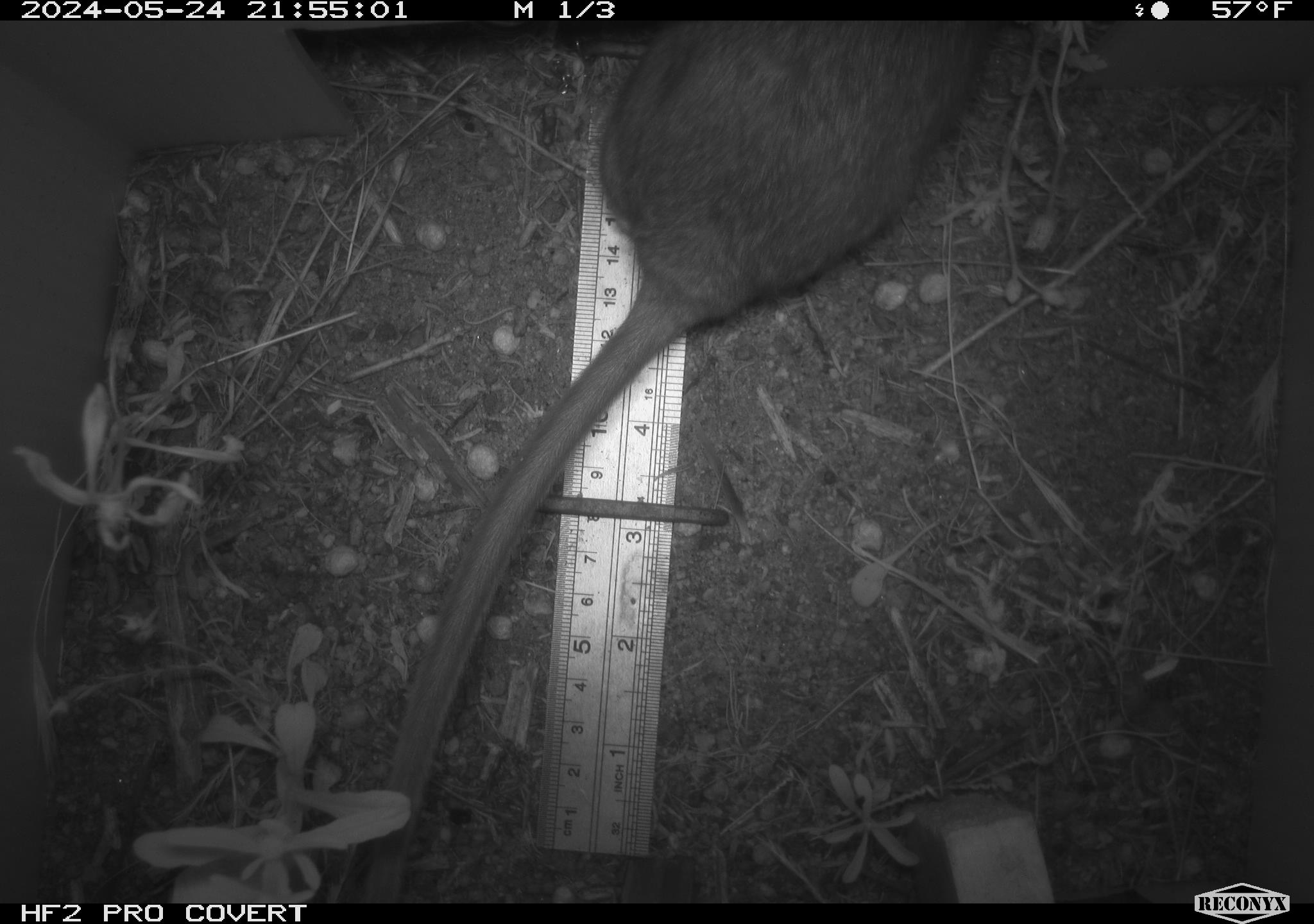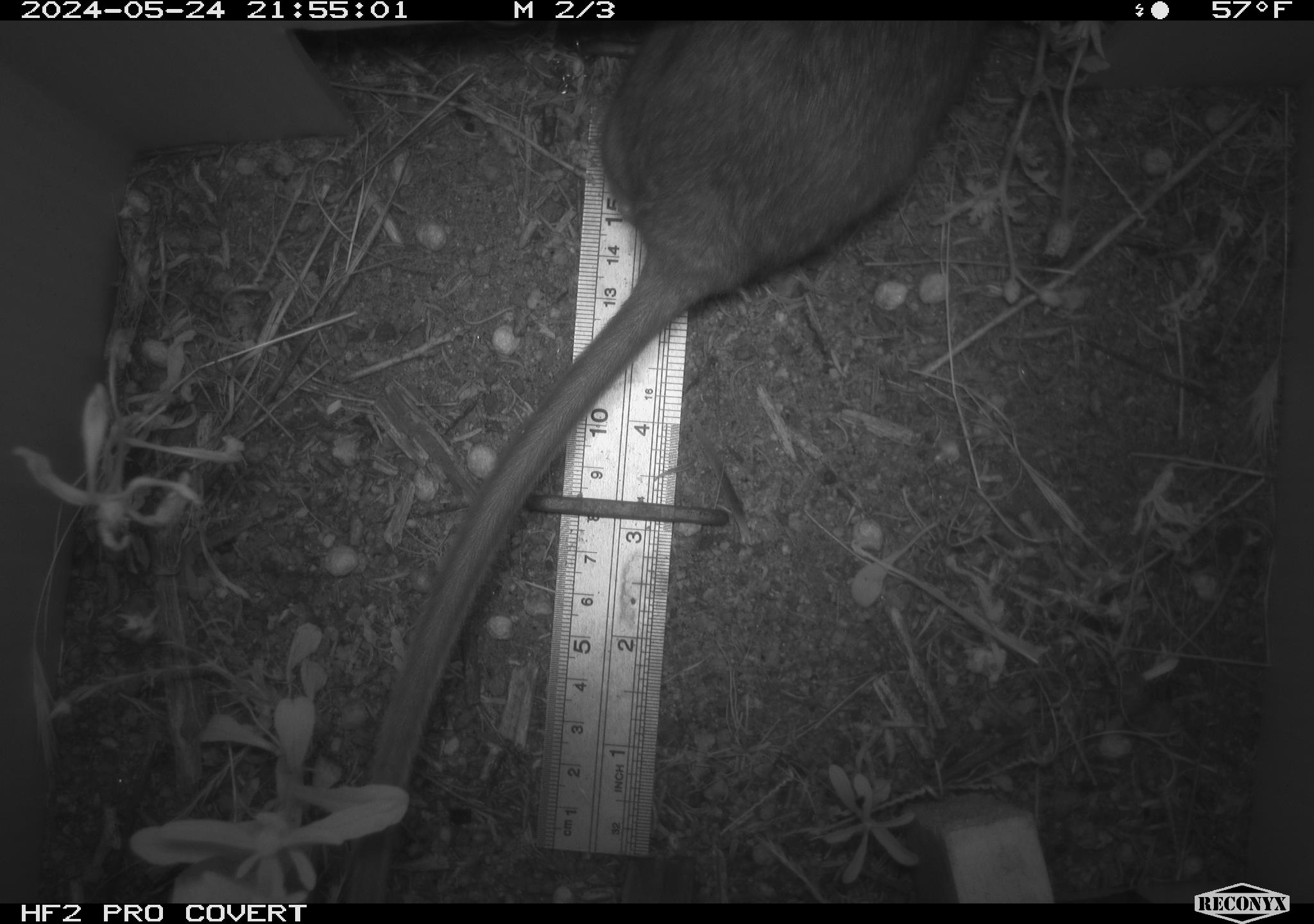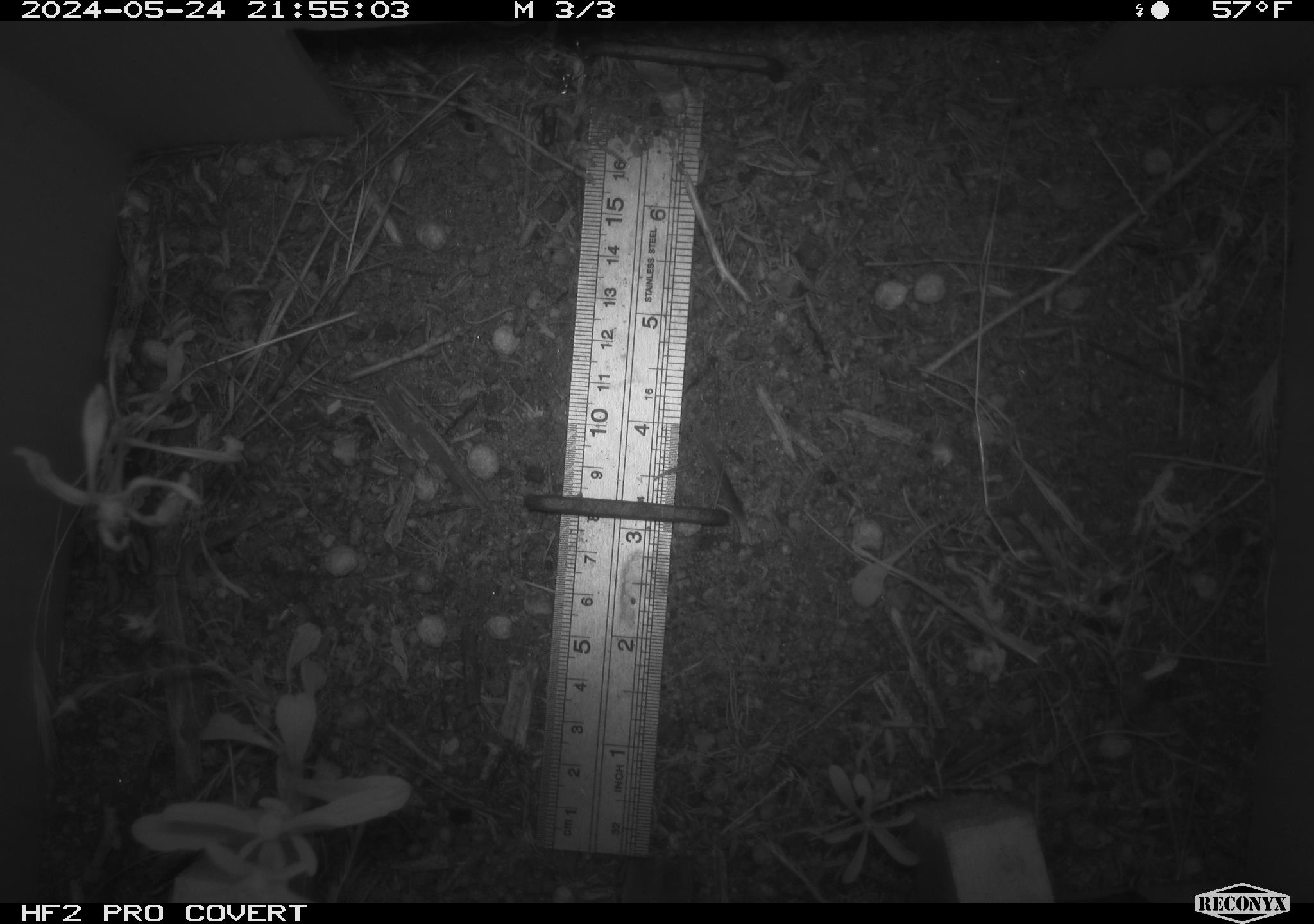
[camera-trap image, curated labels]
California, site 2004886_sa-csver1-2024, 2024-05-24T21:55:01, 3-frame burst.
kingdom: Animalia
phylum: Chordata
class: Mammalia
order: Rodentia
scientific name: Rodentia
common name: rodent